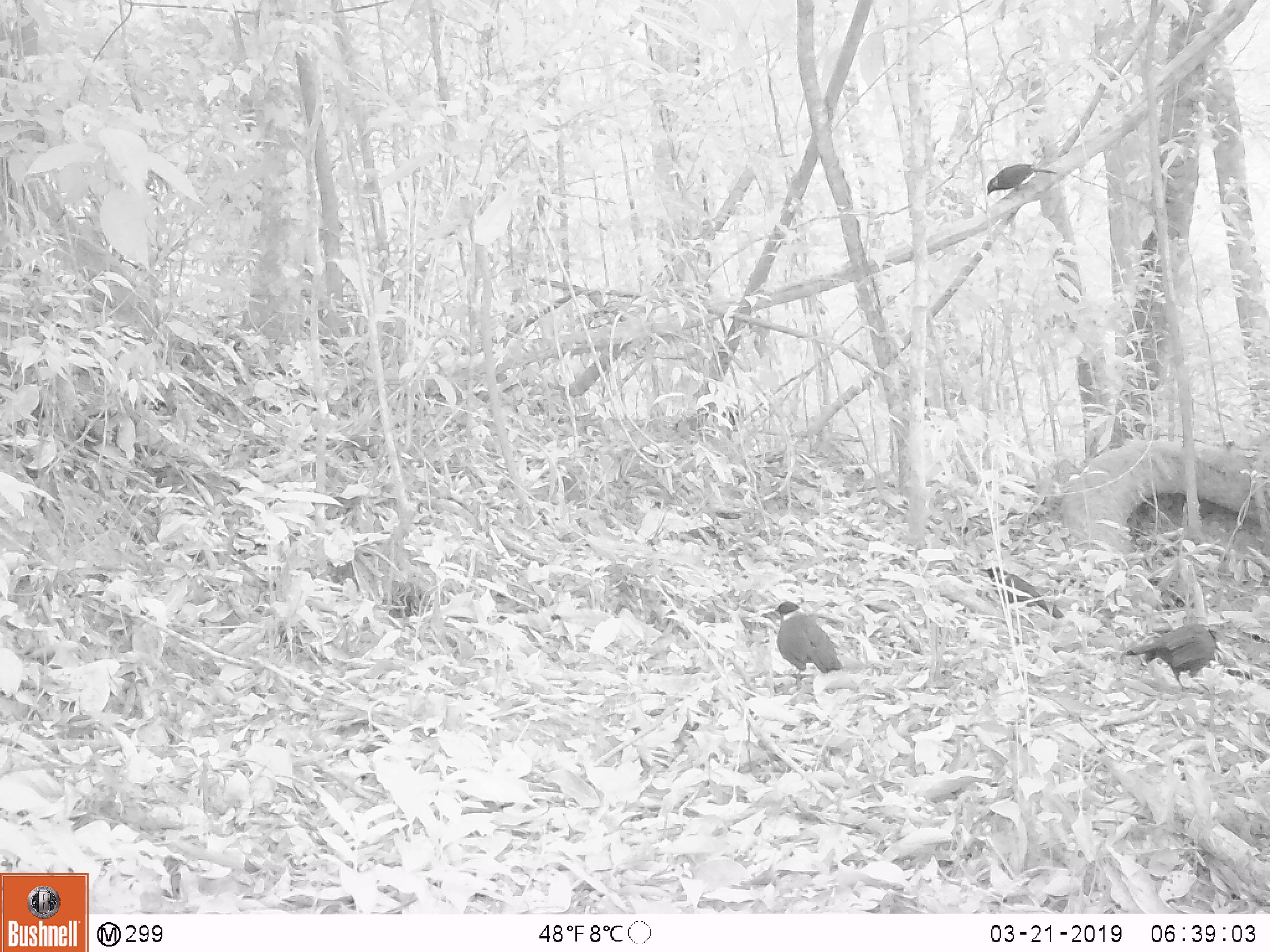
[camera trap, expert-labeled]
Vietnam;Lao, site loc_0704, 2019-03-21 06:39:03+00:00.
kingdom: Animalia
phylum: Chordata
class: Aves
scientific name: Aves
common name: bird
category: unidentified bird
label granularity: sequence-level